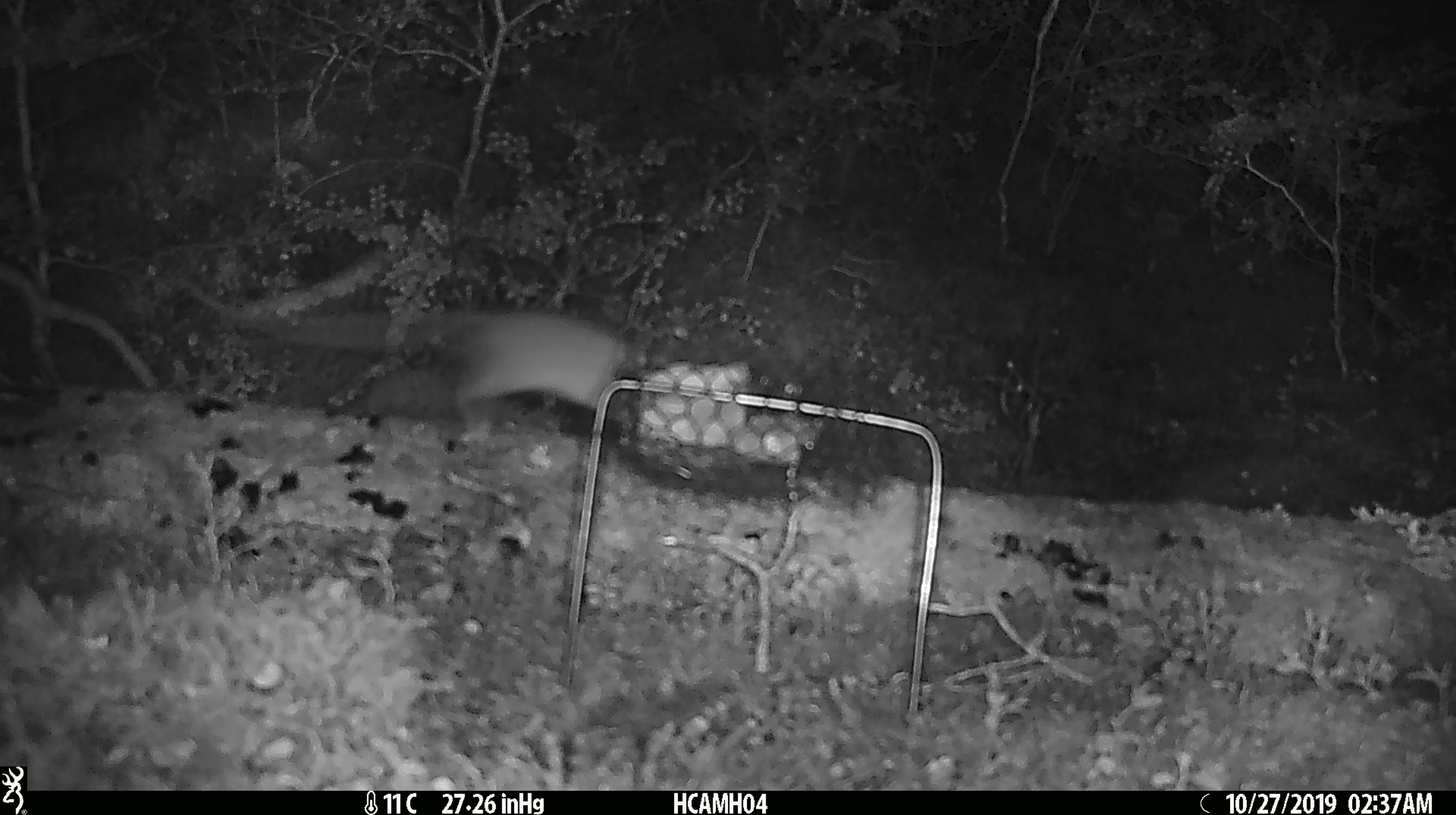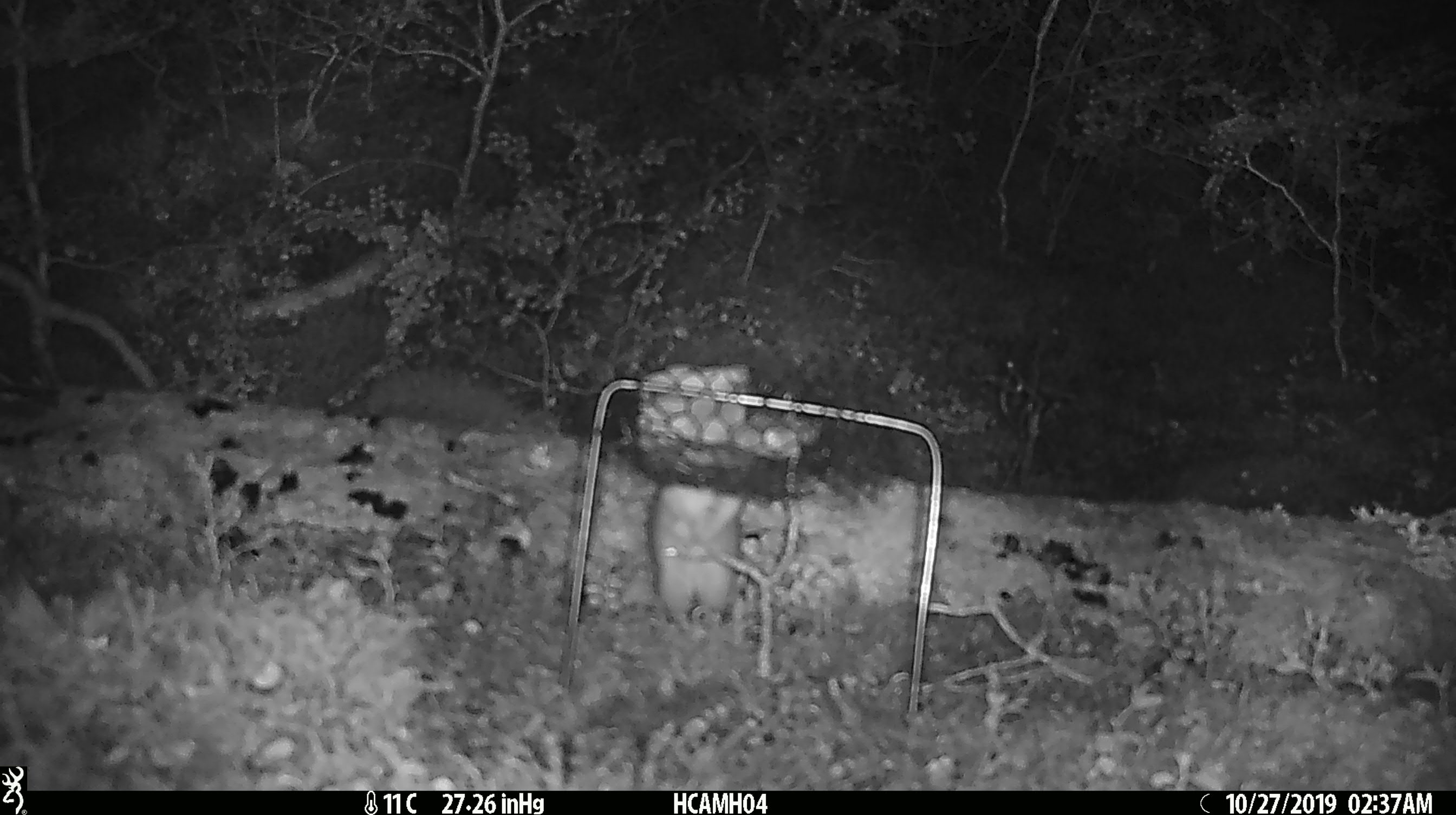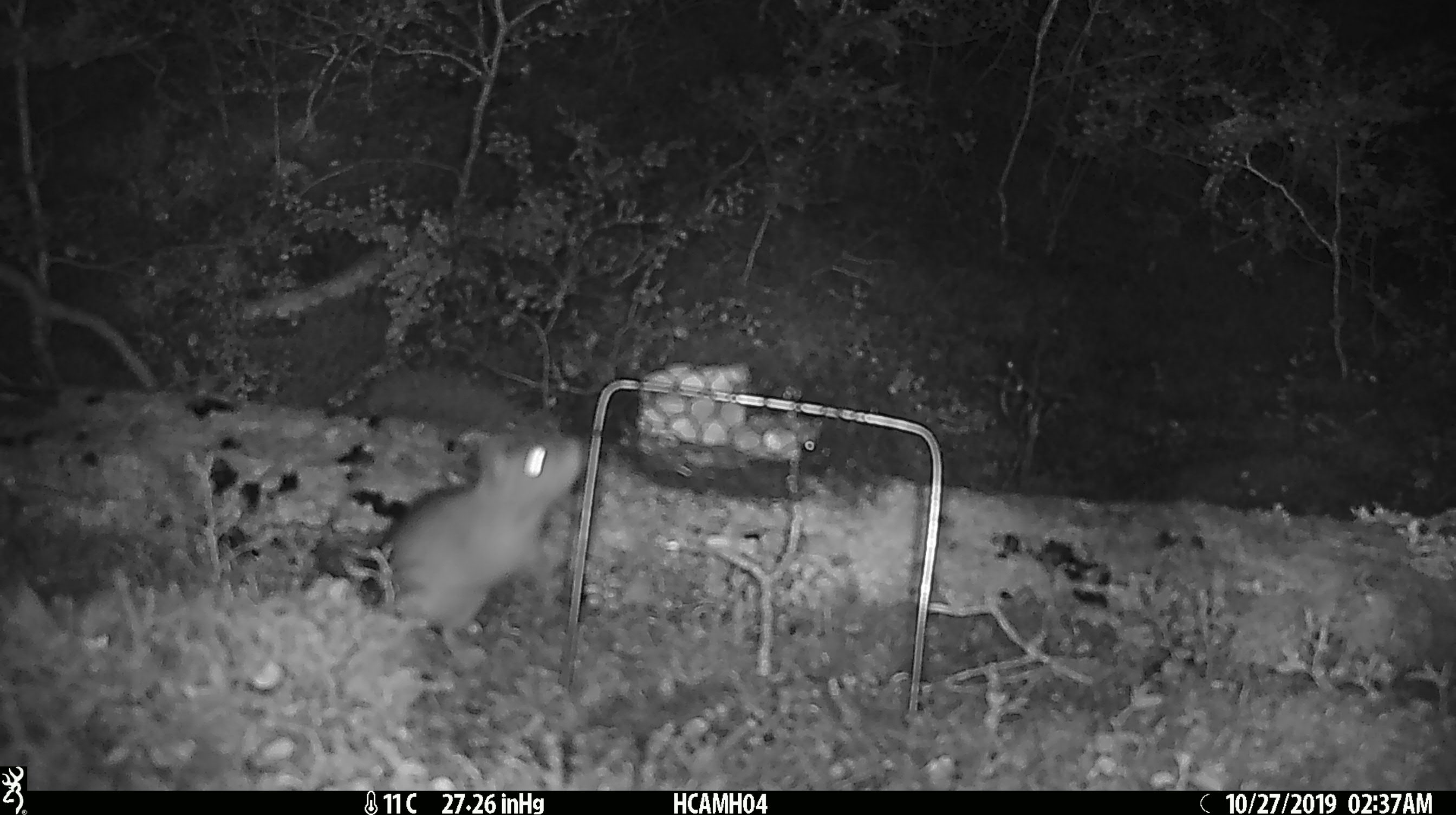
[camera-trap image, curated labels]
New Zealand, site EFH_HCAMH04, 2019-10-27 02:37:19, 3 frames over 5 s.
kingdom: Animalia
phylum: Chordata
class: Mammalia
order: Rodentia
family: Muridae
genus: Rattus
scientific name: Rattus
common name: rat